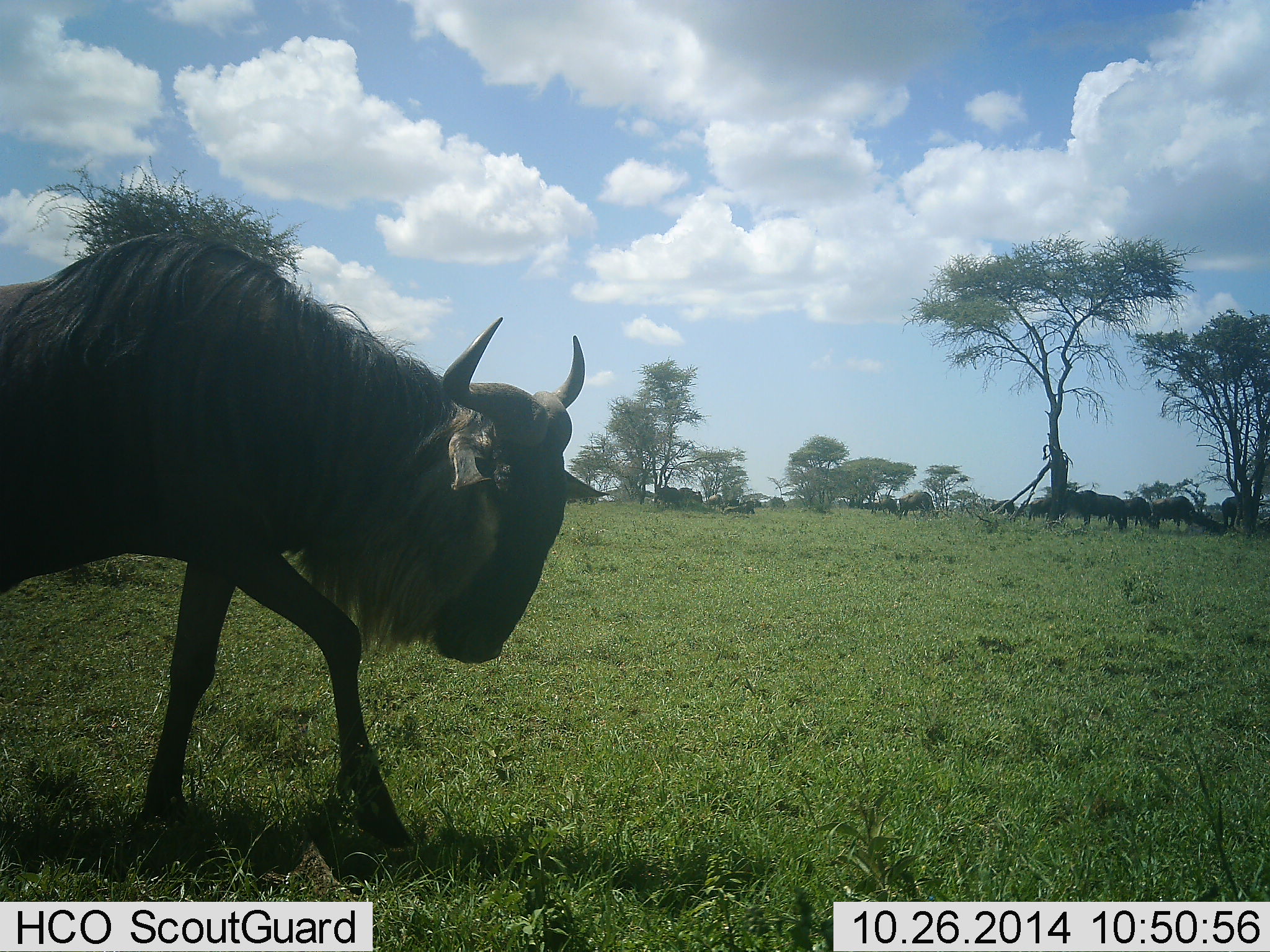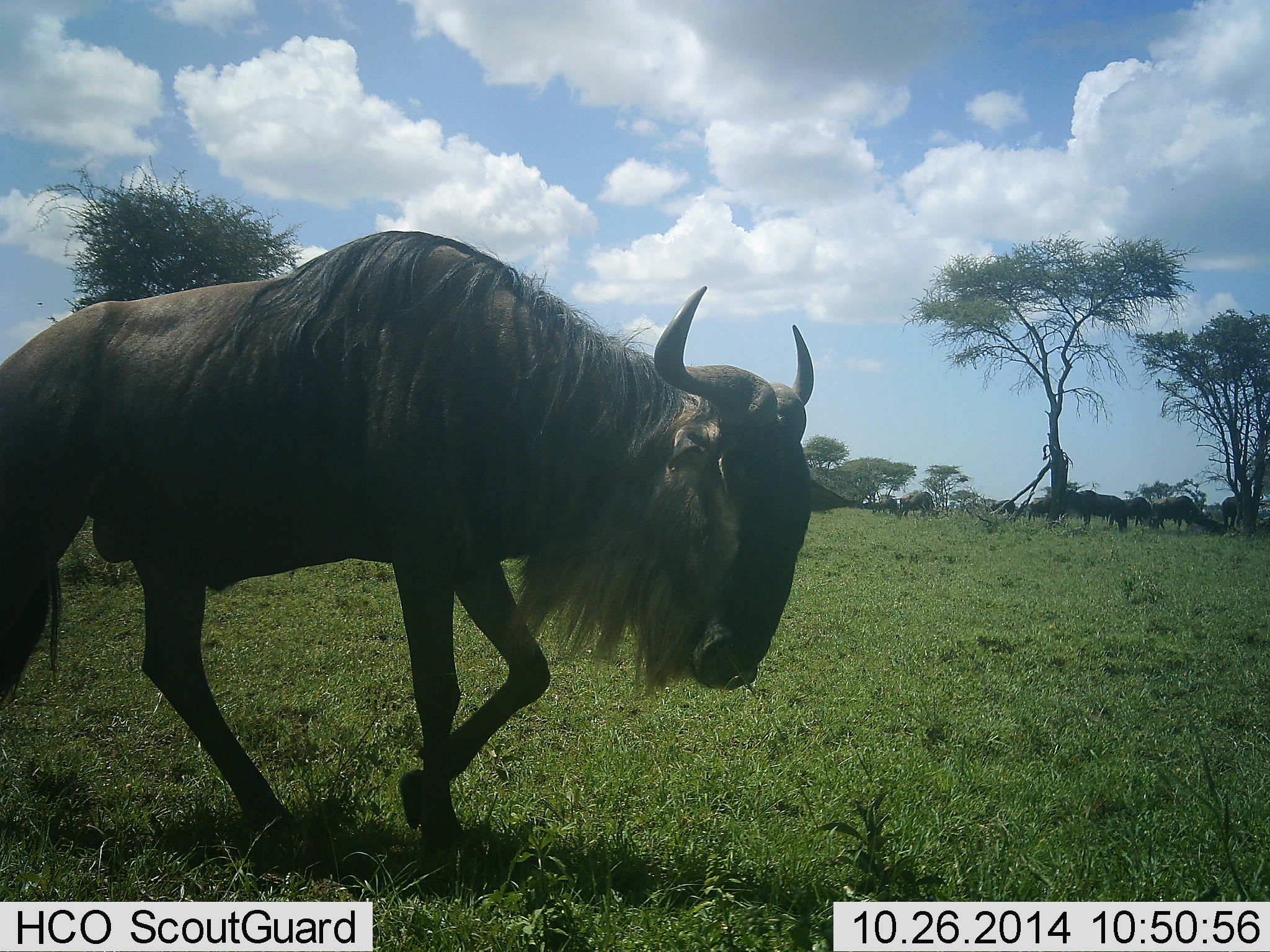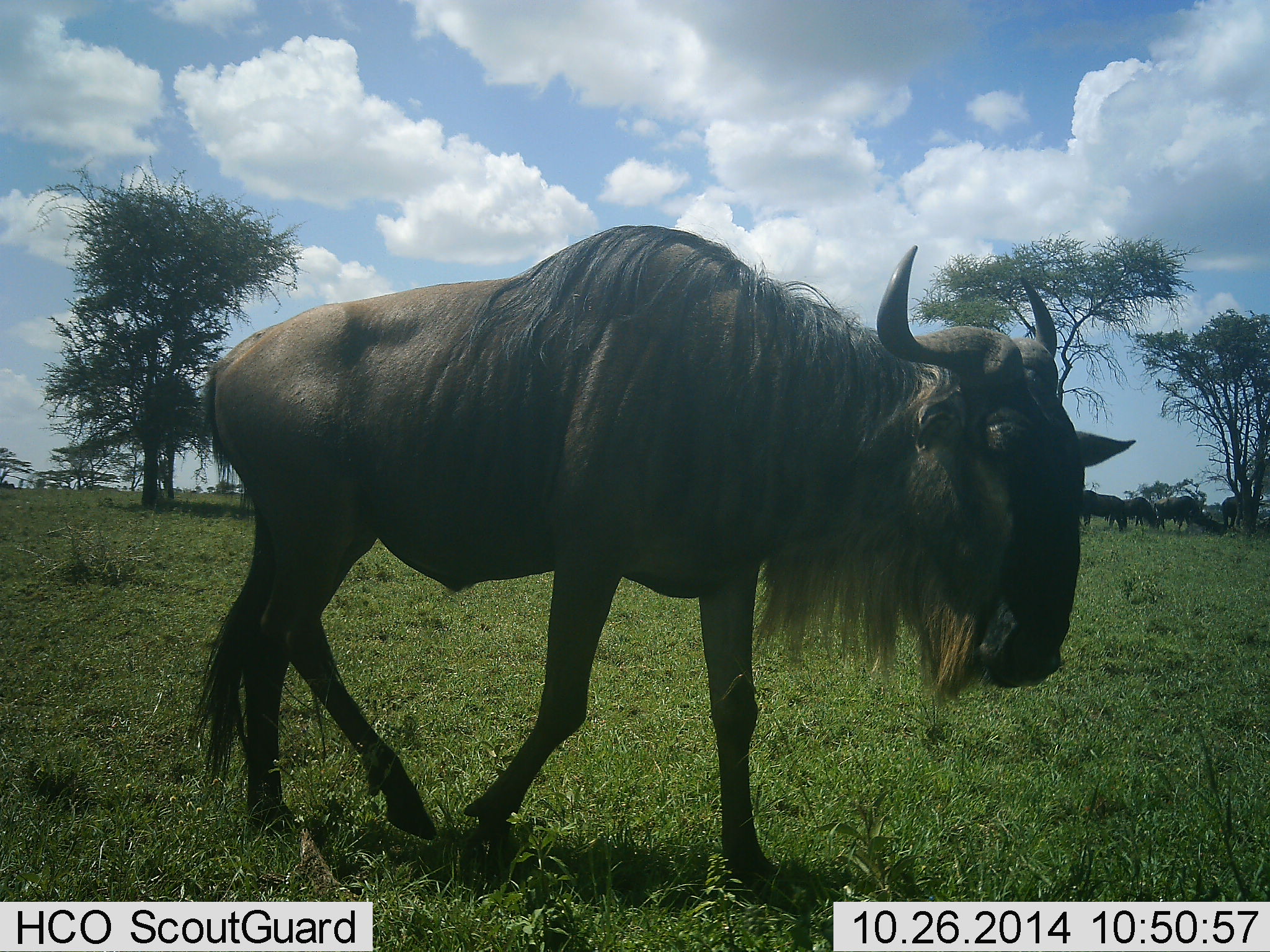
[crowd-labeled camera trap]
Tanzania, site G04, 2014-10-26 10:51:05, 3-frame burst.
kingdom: Animalia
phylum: Chordata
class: Mammalia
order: Artiodactyla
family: Bovidae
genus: Connochaetes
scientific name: Connochaetes taurinus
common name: blue wildebeest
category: wildebeest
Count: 7.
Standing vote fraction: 70%.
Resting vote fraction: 0%.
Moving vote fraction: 100%.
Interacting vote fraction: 0%.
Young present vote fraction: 0%.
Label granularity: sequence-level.